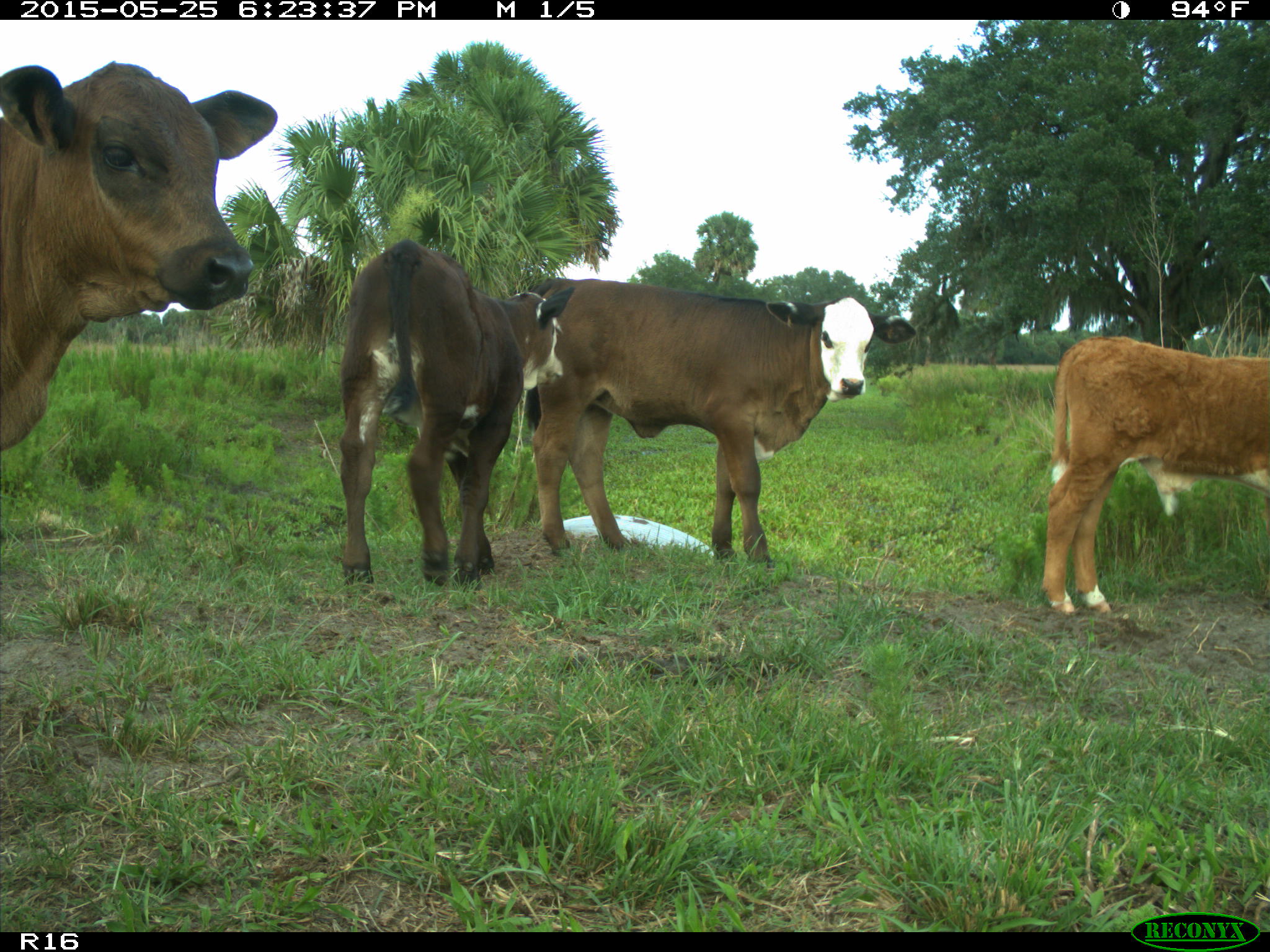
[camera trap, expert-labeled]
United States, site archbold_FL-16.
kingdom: Animalia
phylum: Chordata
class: Mammalia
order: Artiodactyla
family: Bovidae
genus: Bos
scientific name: Bos taurus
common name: domestic cow